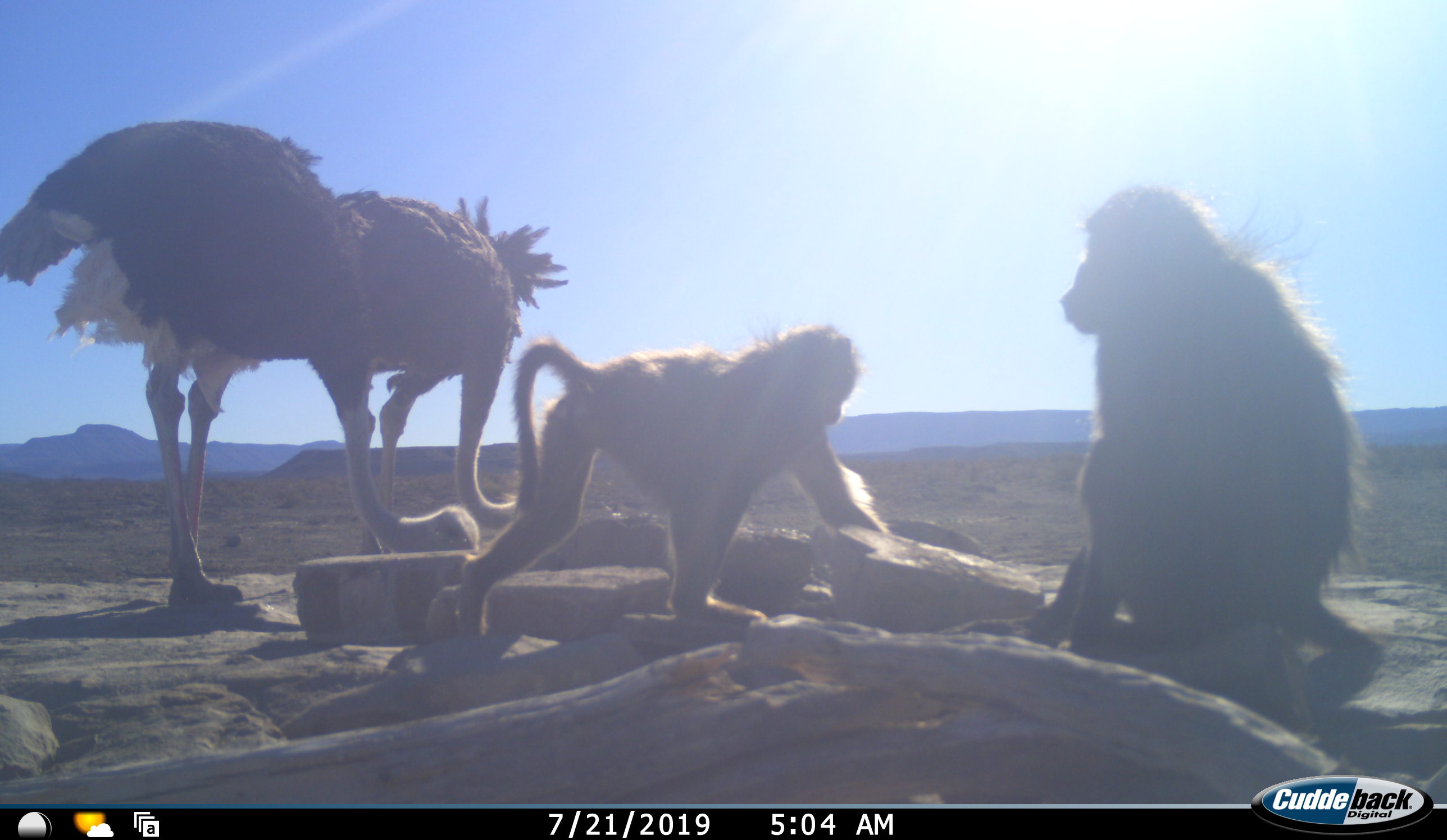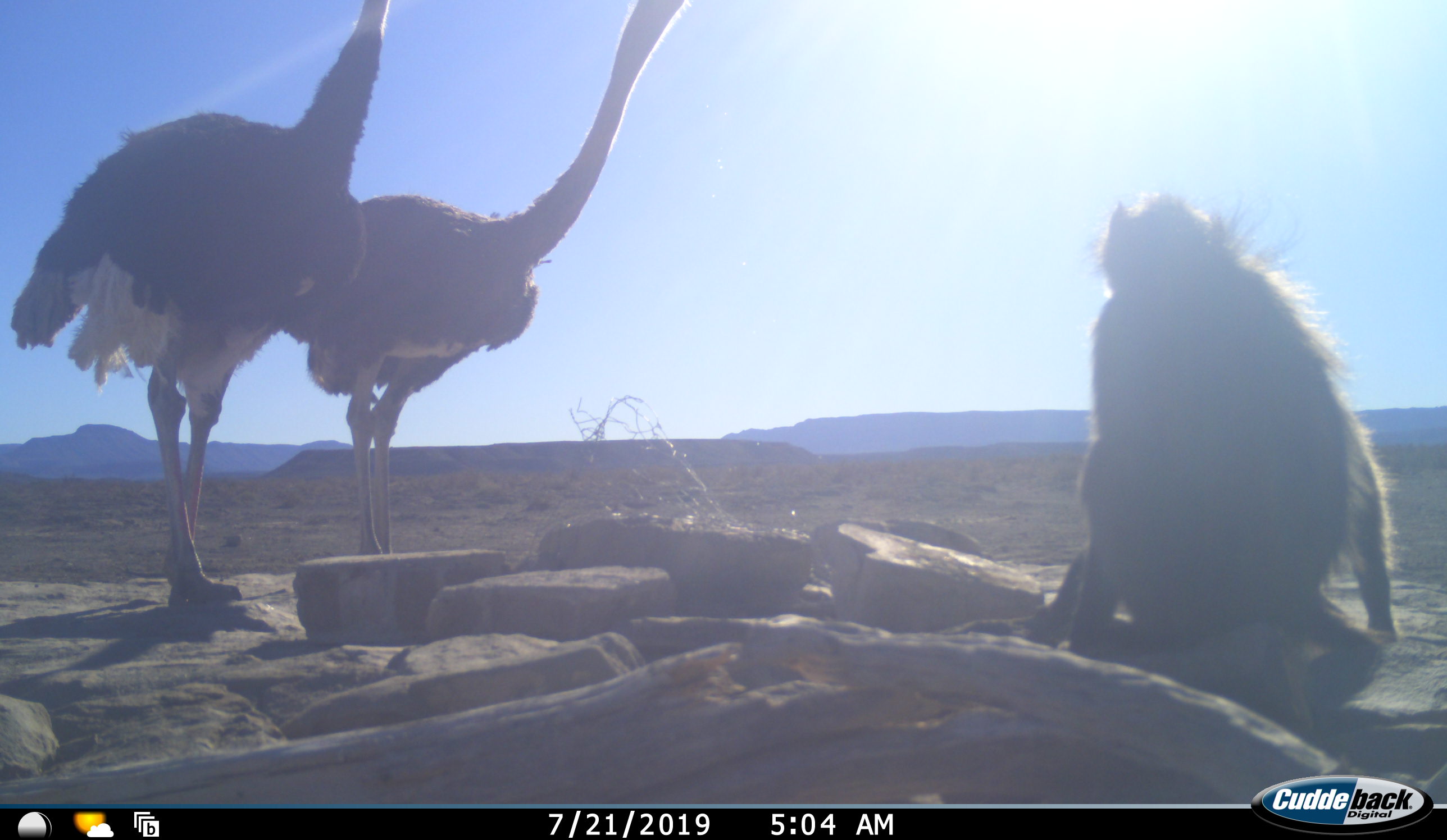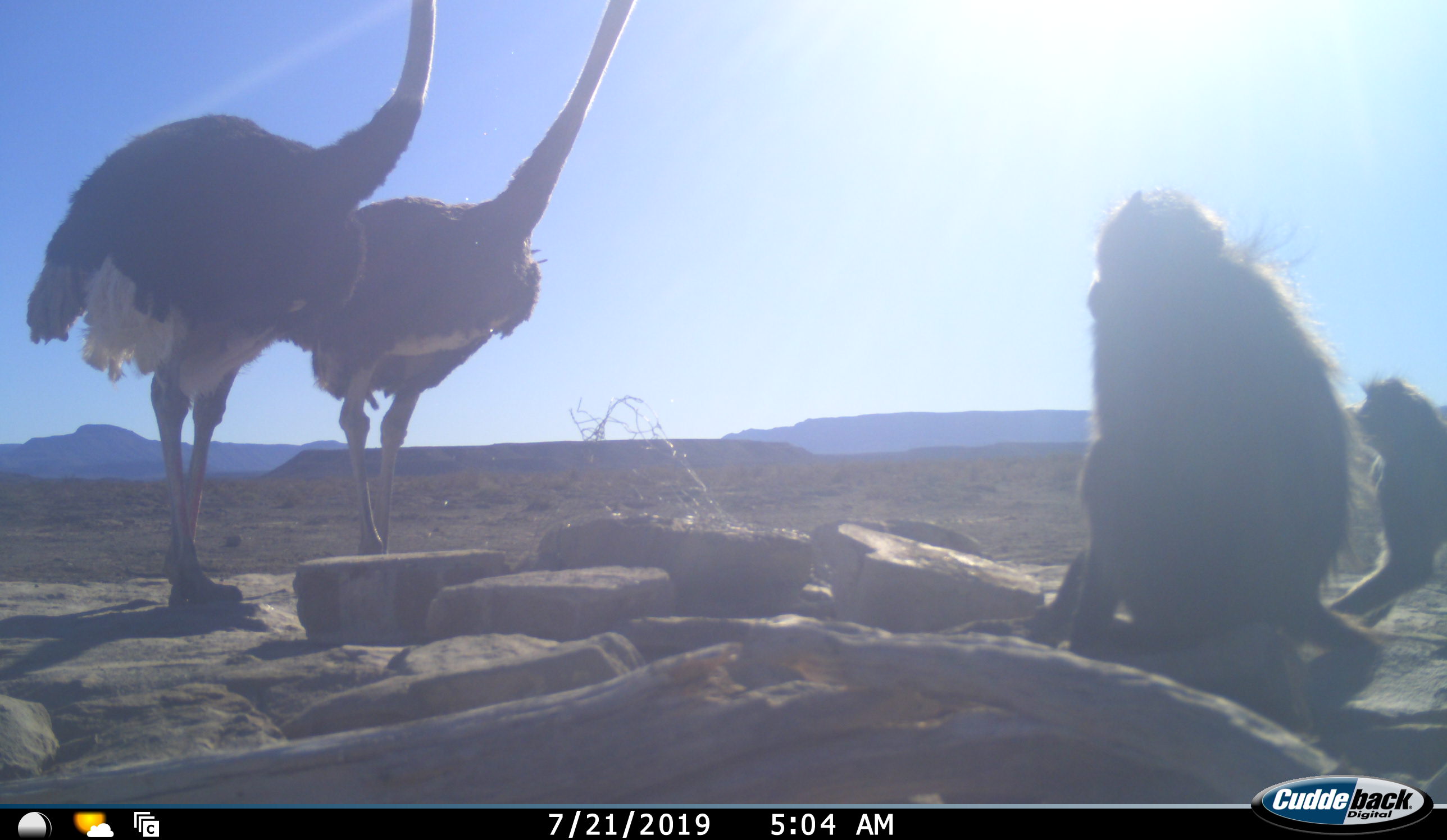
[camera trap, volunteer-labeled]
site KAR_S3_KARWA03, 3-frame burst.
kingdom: Animalia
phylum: Chordata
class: Mammalia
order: Primates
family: Cercopithecidae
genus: Papio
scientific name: Papio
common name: baboon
Baboon (Papio), count 2. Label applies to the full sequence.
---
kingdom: Animalia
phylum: Chordata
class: Aves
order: Struthioniformes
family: Struthionidae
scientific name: Struthionidae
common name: ostrich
Ostrich (Struthionidae), count 2. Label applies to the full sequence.